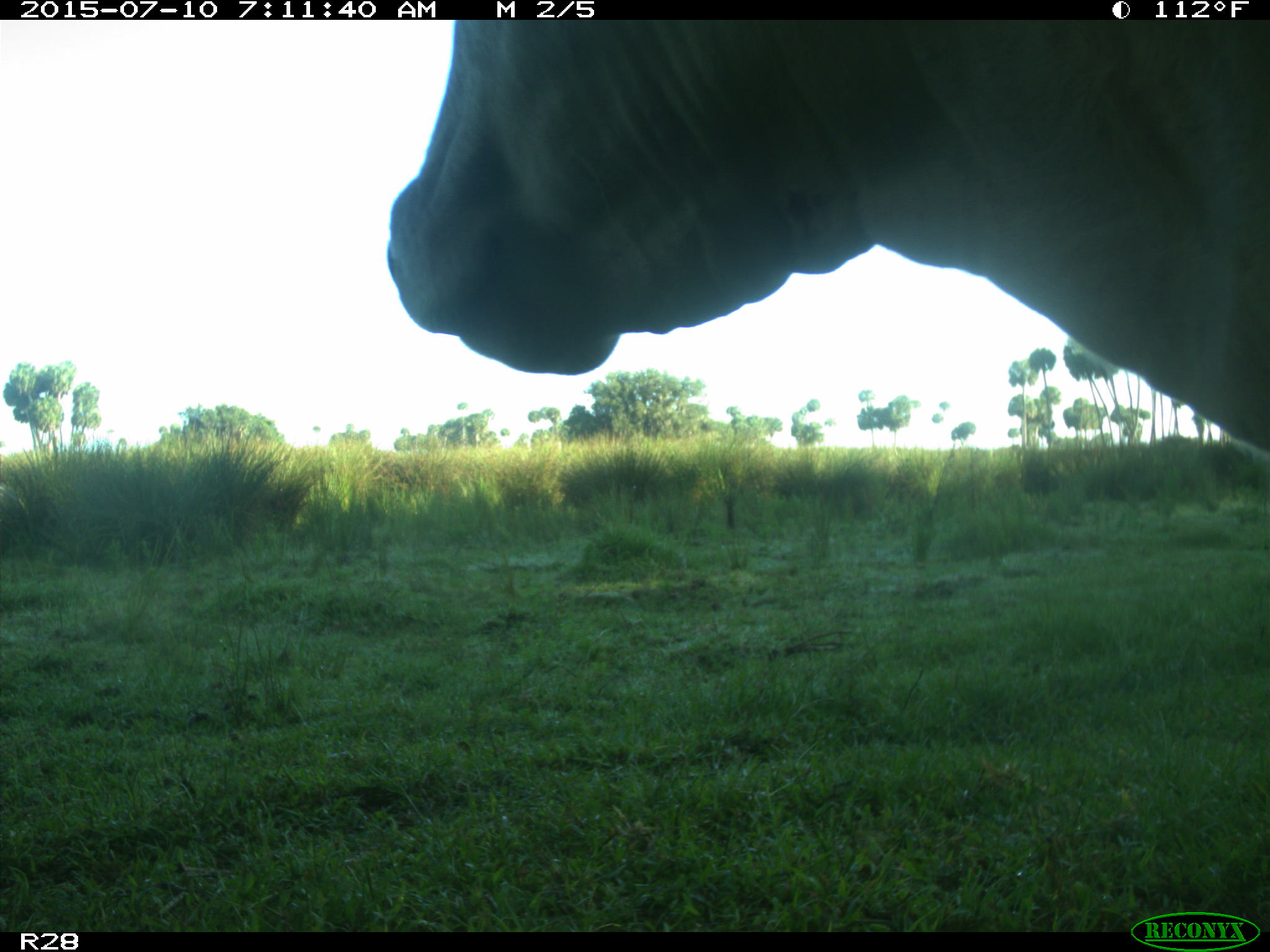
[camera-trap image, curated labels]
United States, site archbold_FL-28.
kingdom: Animalia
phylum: Chordata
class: Mammalia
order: Artiodactyla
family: Bovidae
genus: Bos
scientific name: Bos taurus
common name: domestic cow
Bos taurus (domestic cow).